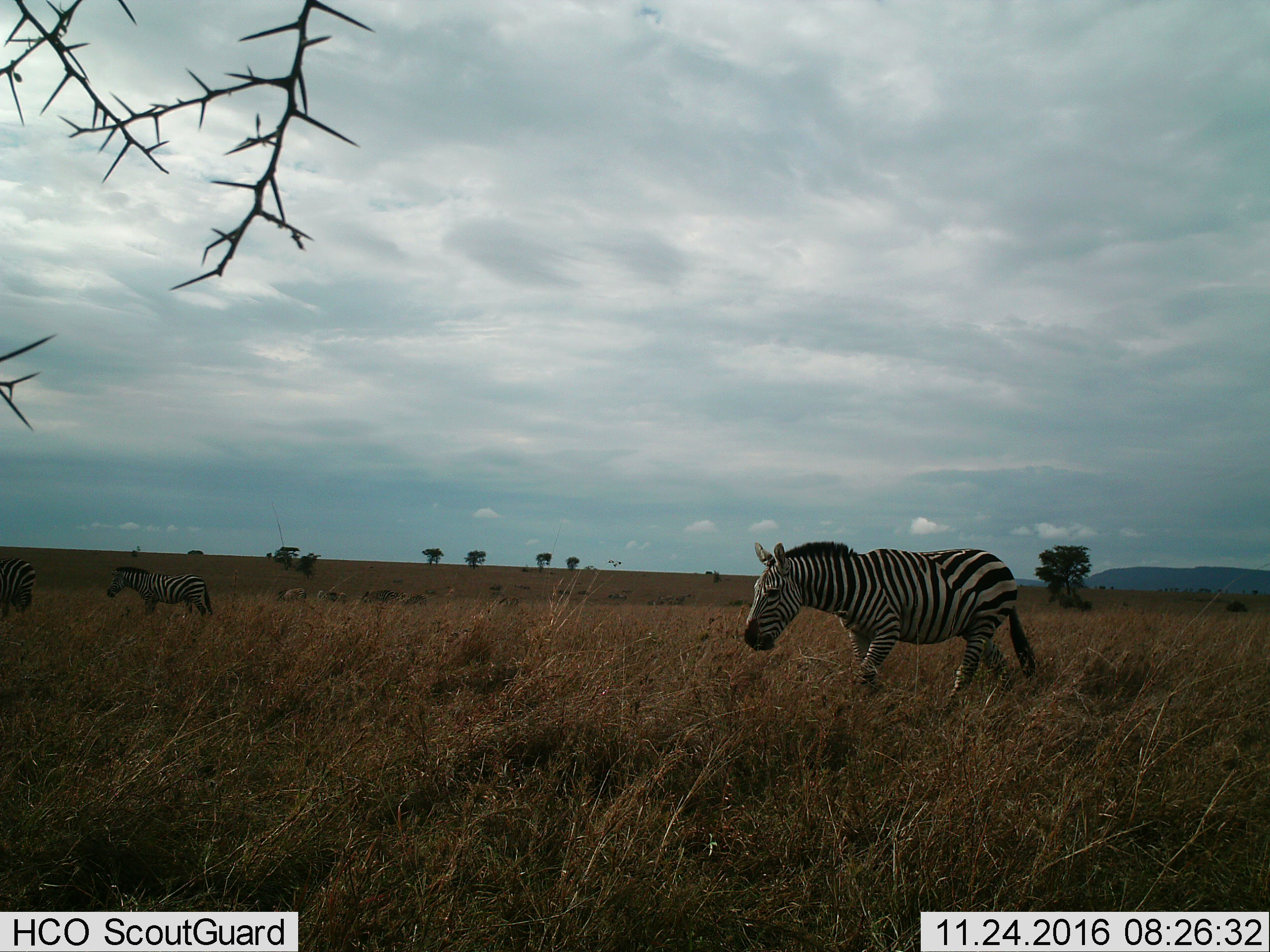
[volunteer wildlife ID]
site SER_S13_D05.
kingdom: Animalia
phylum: Chordata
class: Mammalia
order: Perissodactyla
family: Equidae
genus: Equus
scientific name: Equus quagga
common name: plains zebra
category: zebraplains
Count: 3.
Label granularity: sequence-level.